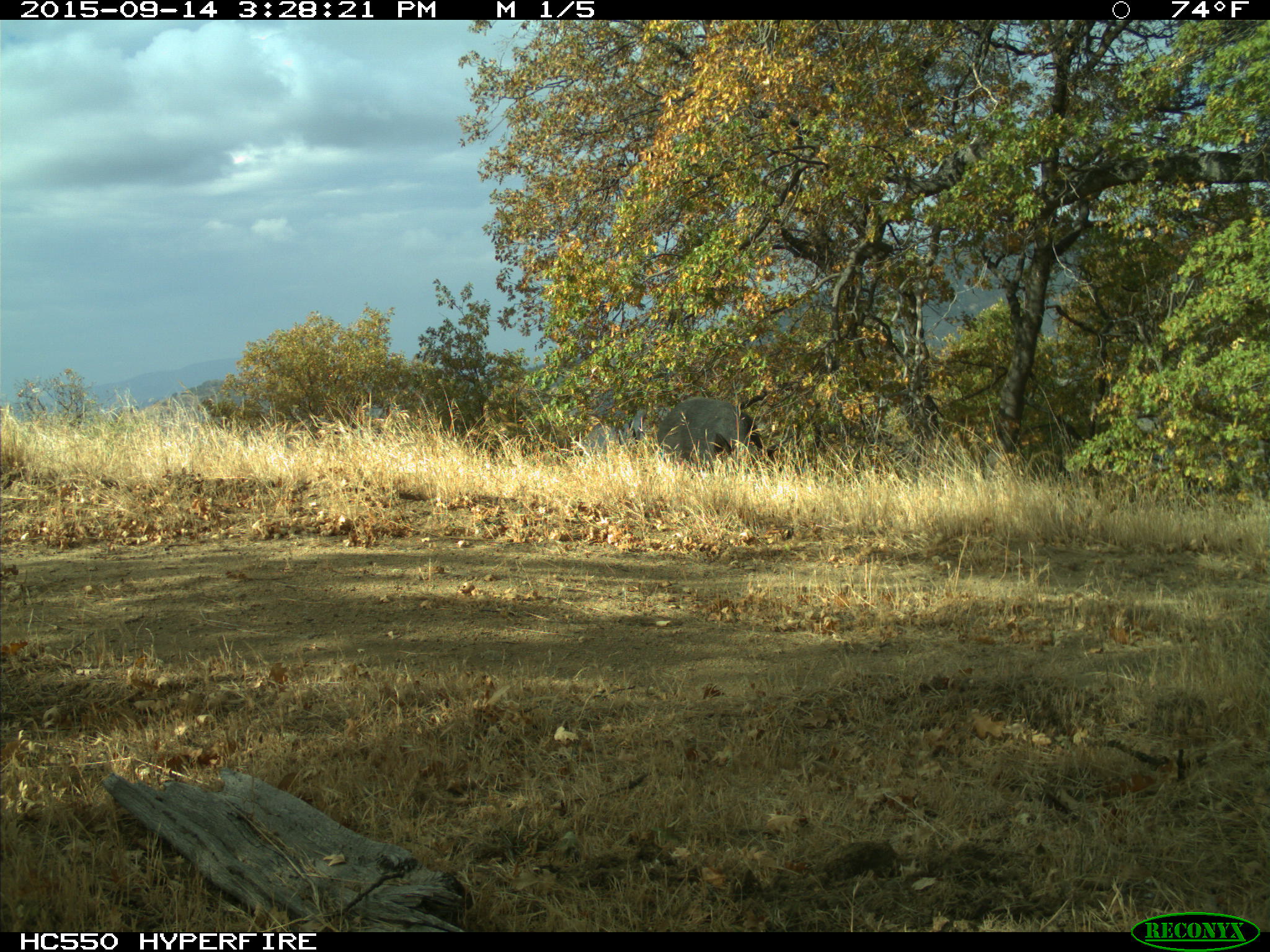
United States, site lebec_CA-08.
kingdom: Animalia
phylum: Chordata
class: Mammalia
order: Artiodactyla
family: Suidae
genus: Sus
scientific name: Sus scrofa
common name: wild boar